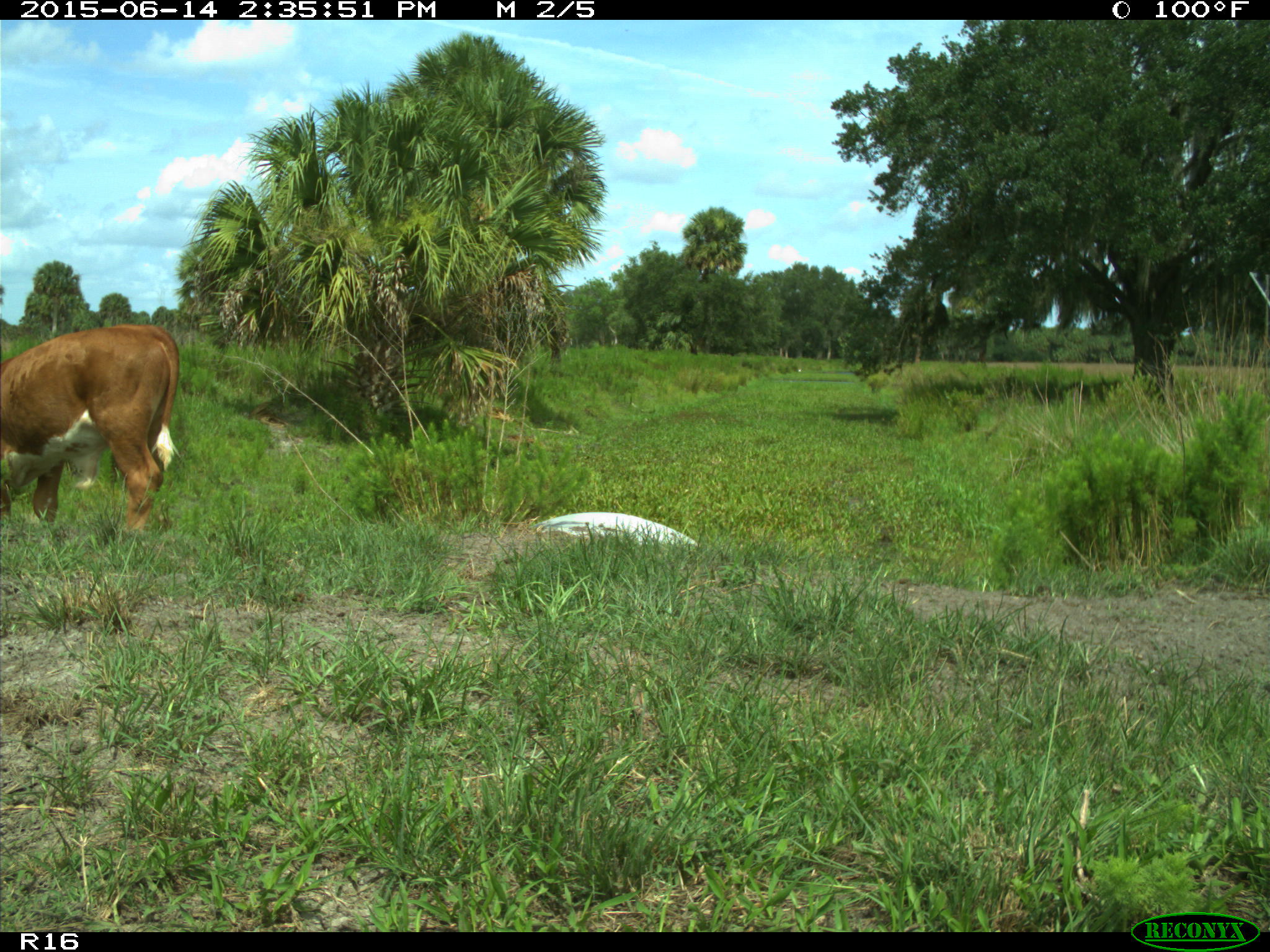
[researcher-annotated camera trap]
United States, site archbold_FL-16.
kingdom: Animalia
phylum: Chordata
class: Mammalia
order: Artiodactyla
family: Bovidae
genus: Bos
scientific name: Bos taurus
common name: domestic cow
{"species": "Bos taurus (domestic cow)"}